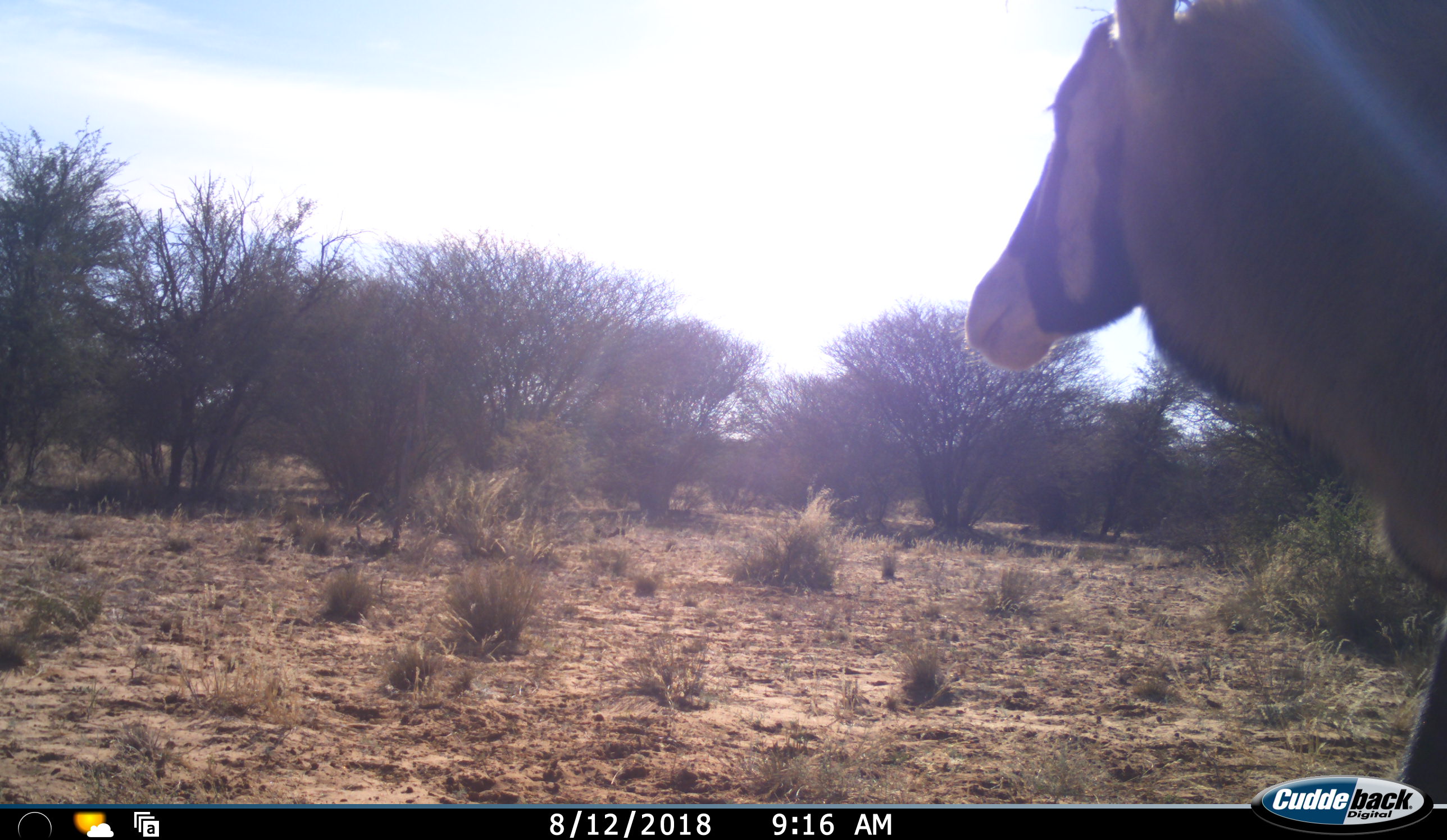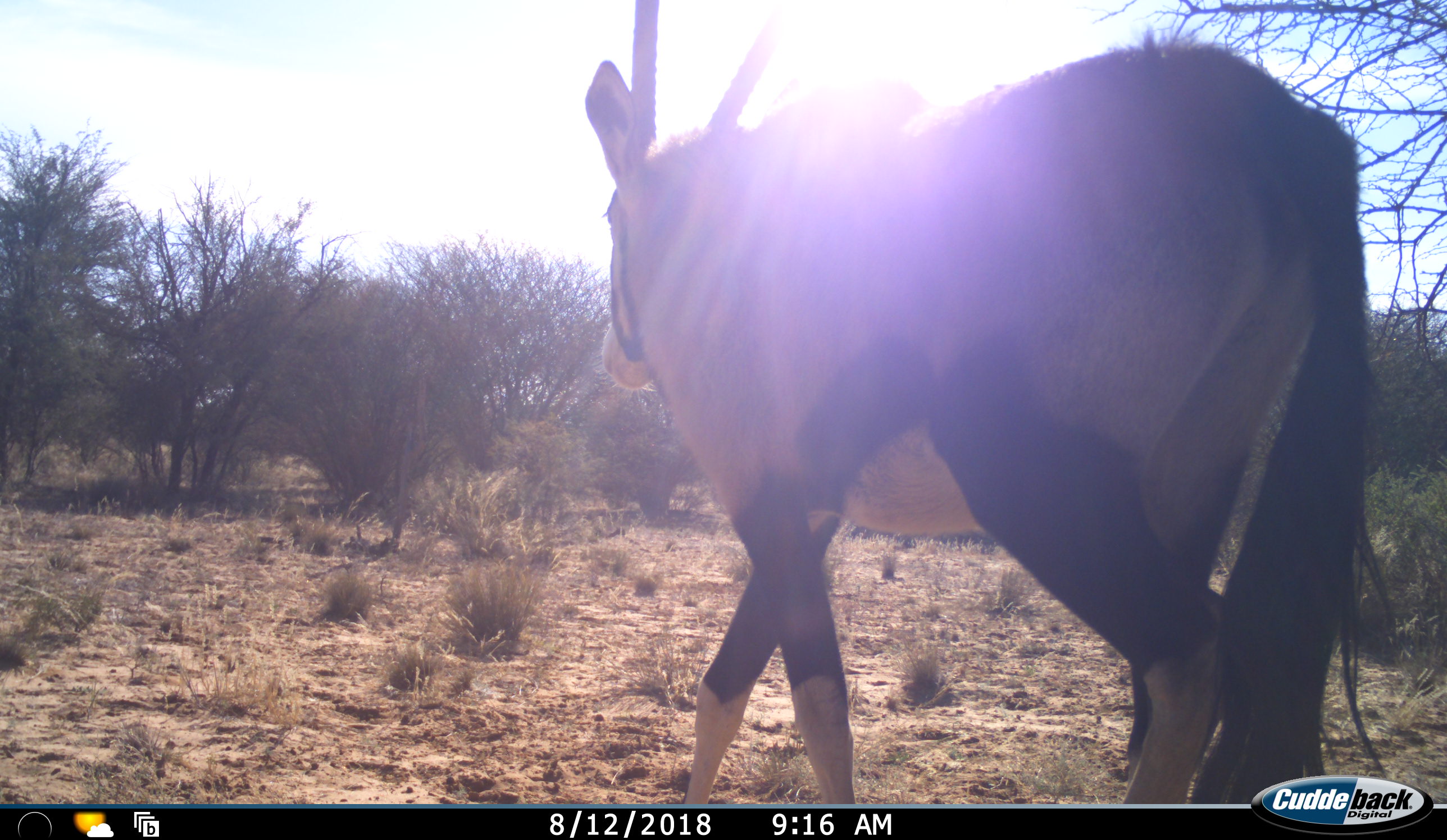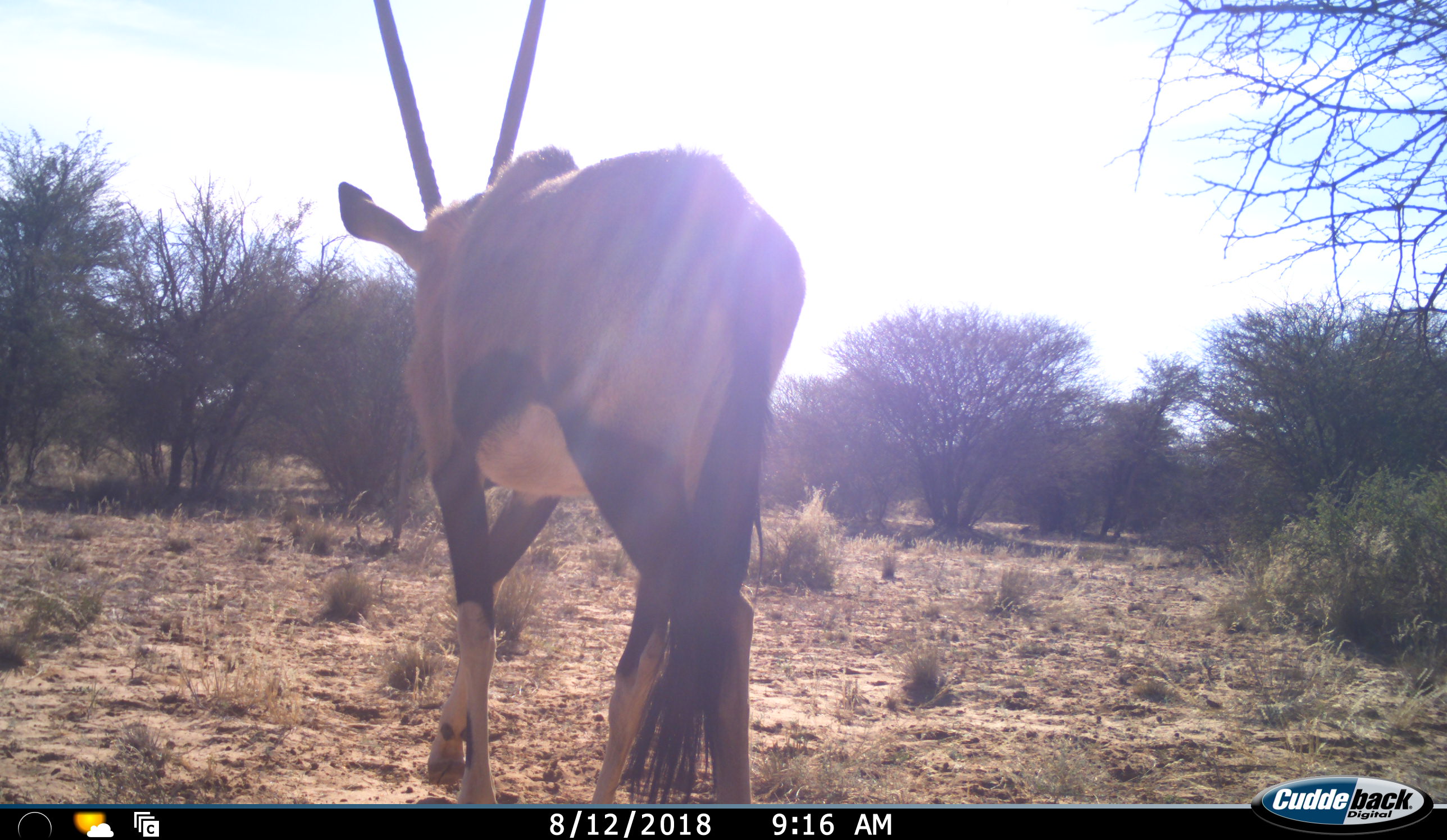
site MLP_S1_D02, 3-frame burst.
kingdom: Animalia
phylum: Chordata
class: Mammalia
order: Artiodactyla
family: Bovidae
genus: Oryx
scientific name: Oryx gazella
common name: gemsbok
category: oryx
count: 1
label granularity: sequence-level